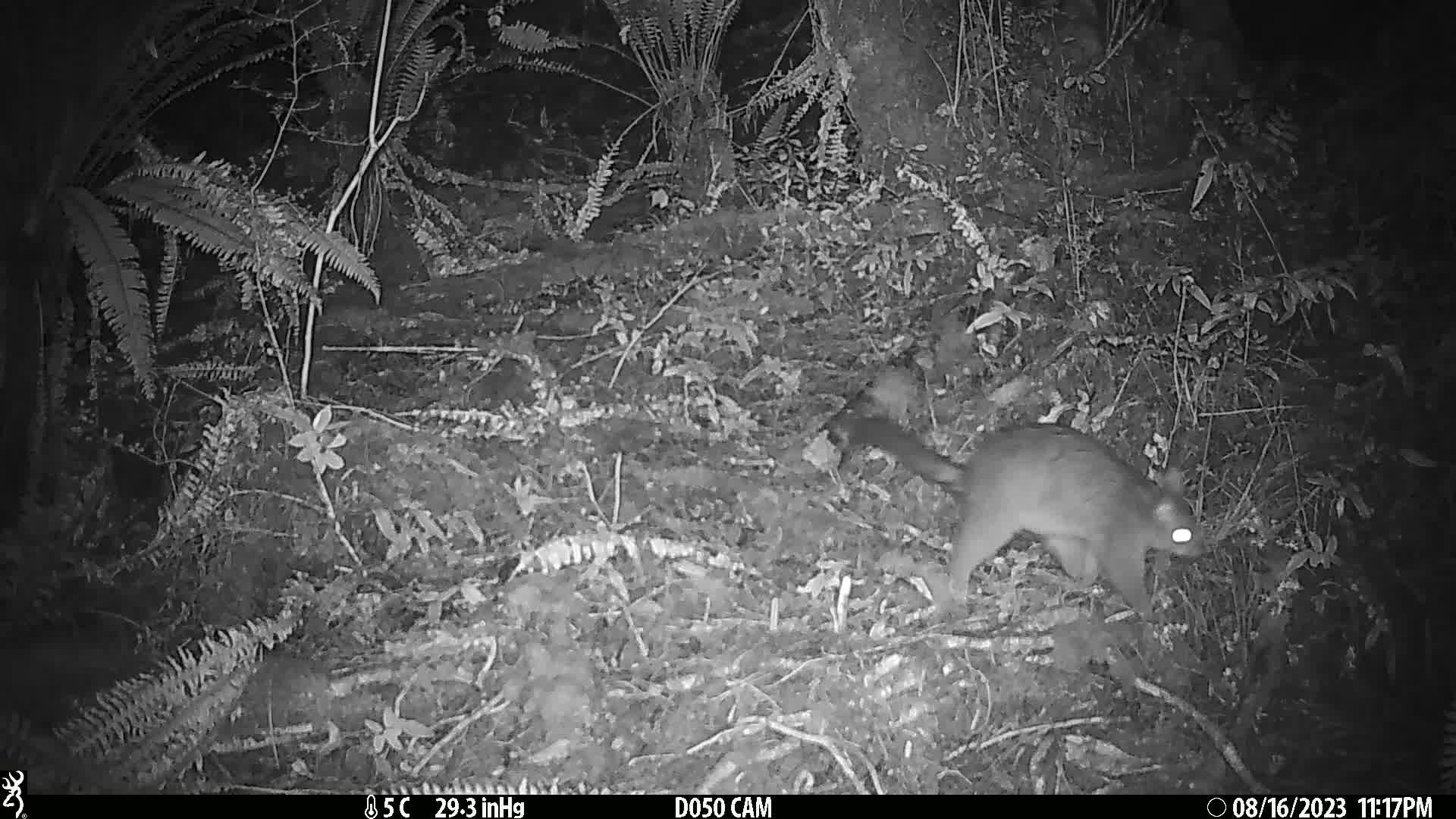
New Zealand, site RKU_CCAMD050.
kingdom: Animalia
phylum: Chordata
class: Mammalia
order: Diprotodontia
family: Phalangeridae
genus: Trichosurus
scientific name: Trichosurus vulpecula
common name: common brushtail possum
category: possum